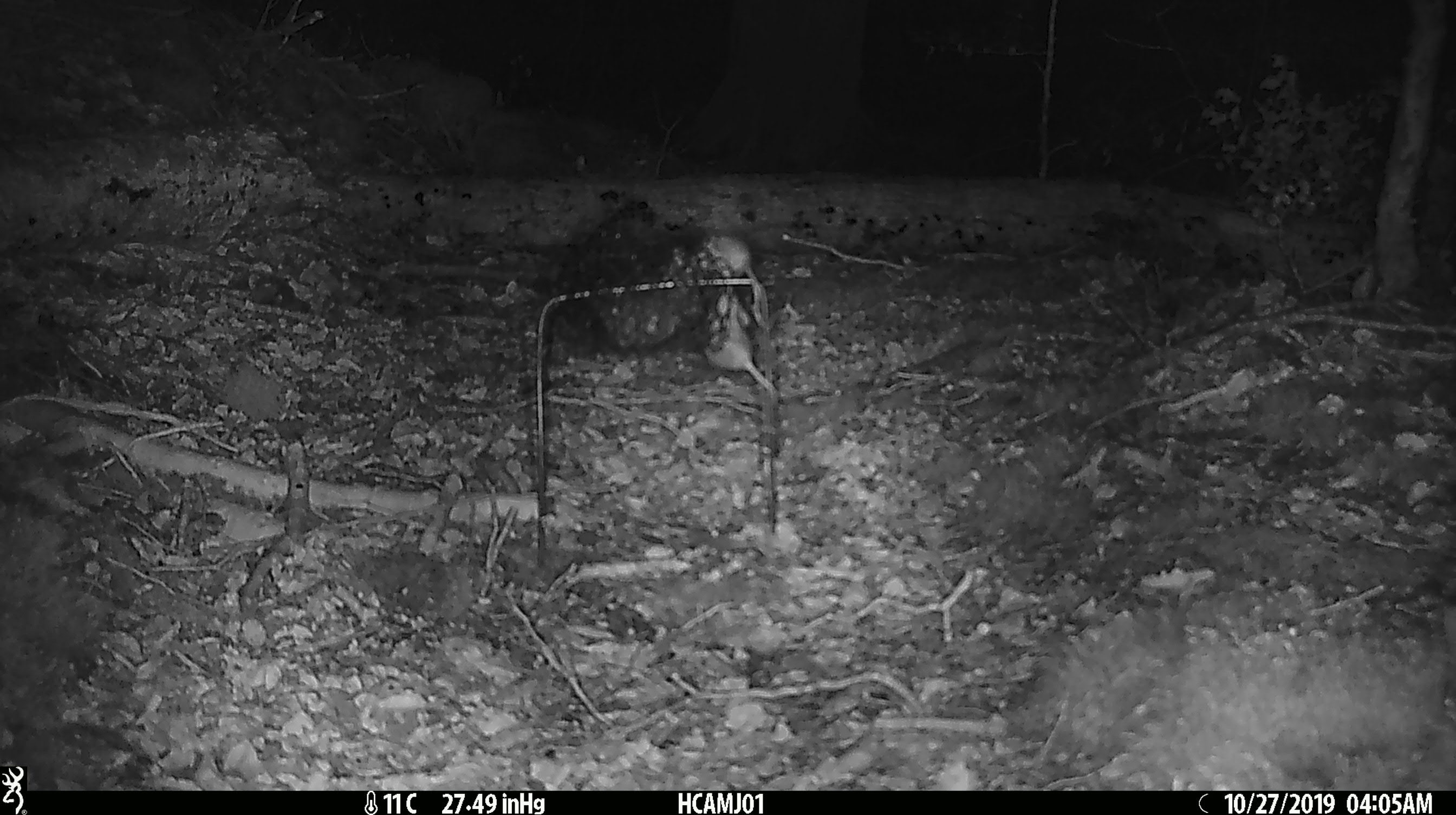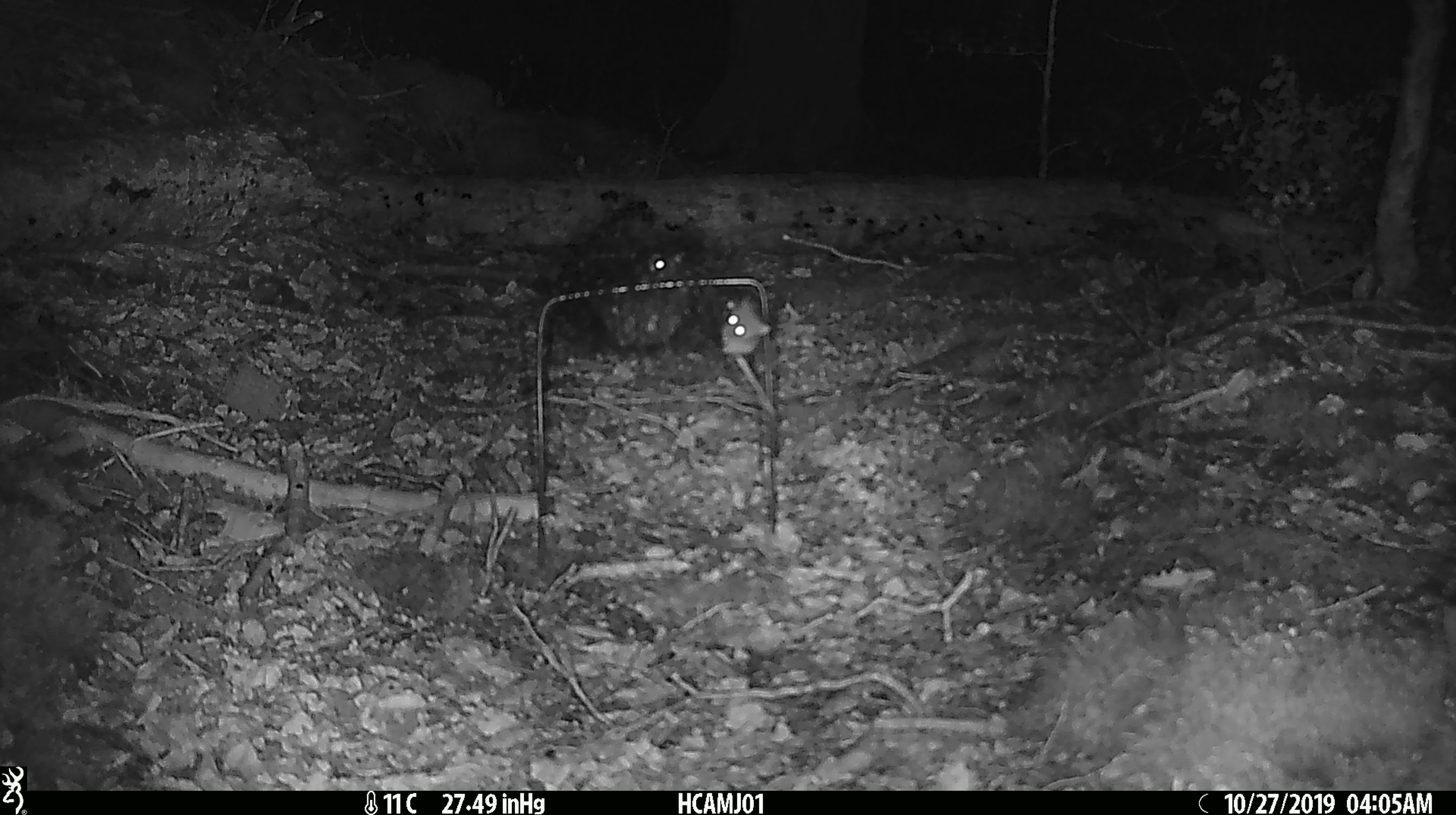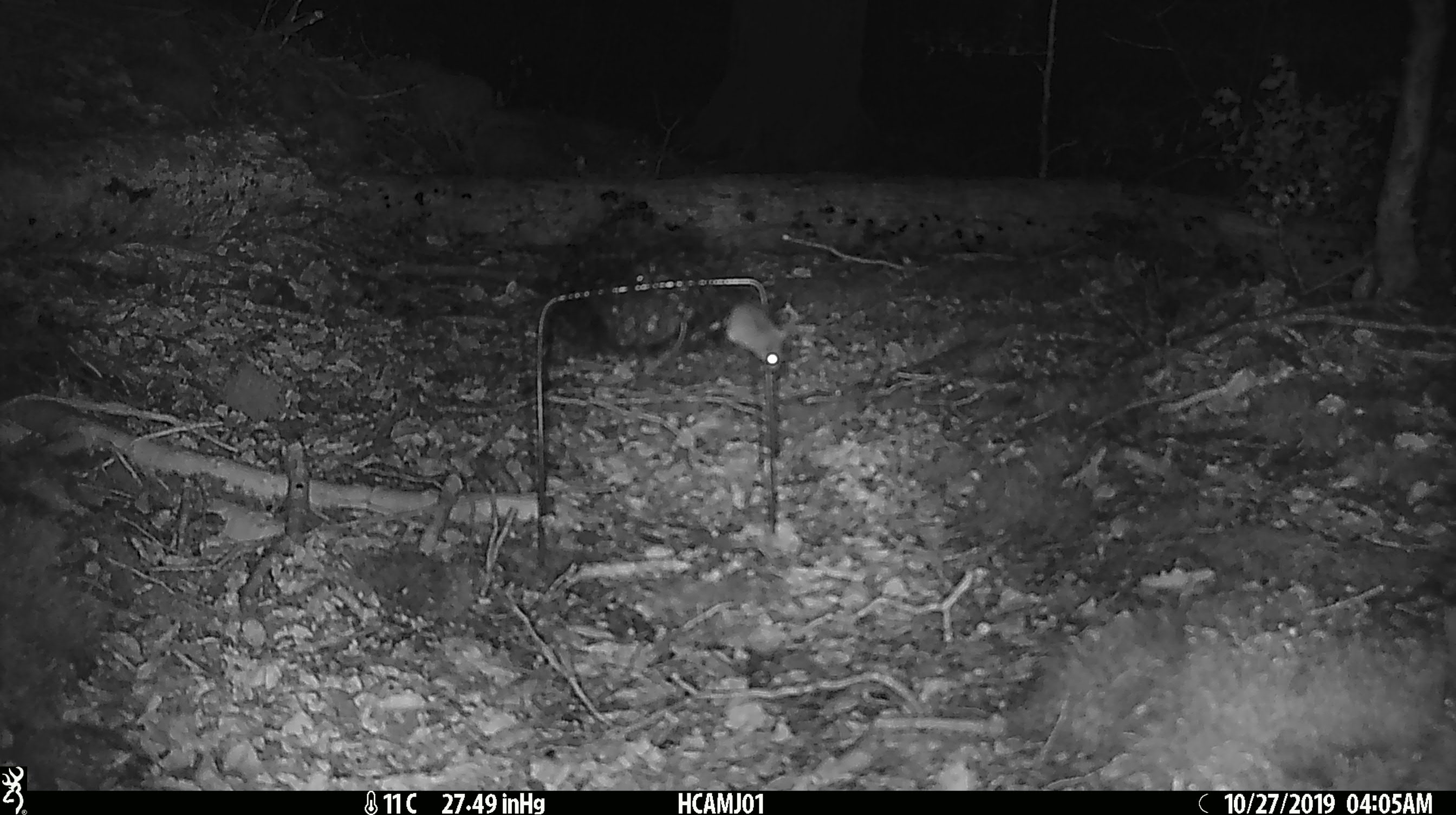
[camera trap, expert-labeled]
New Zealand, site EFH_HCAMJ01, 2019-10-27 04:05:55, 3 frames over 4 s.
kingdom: Animalia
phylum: Chordata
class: Mammalia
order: Rodentia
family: Muridae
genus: Mus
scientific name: Mus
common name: mouse